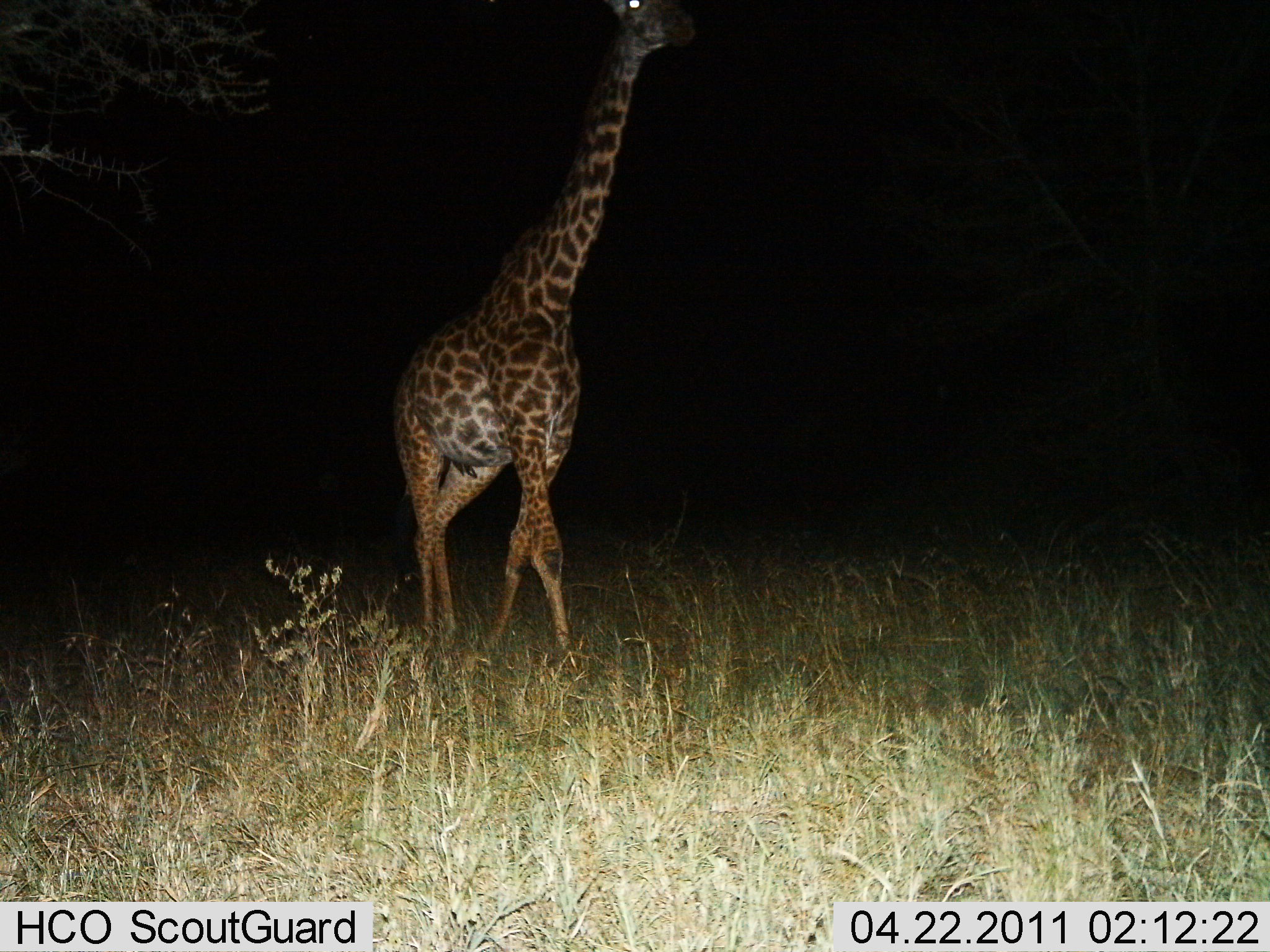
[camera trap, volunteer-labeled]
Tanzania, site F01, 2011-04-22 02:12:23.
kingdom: Animalia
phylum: Chordata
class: Mammalia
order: Artiodactyla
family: Giraffidae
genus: Giraffa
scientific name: Giraffa camelopardalis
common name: giraffe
Giraffe (Giraffa camelopardalis), count 1. Behavior (volunteer vote fractions): standing 33%, resting 0%, moving 67%, interacting 0%. Young present (vote fraction): 0%. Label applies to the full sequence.